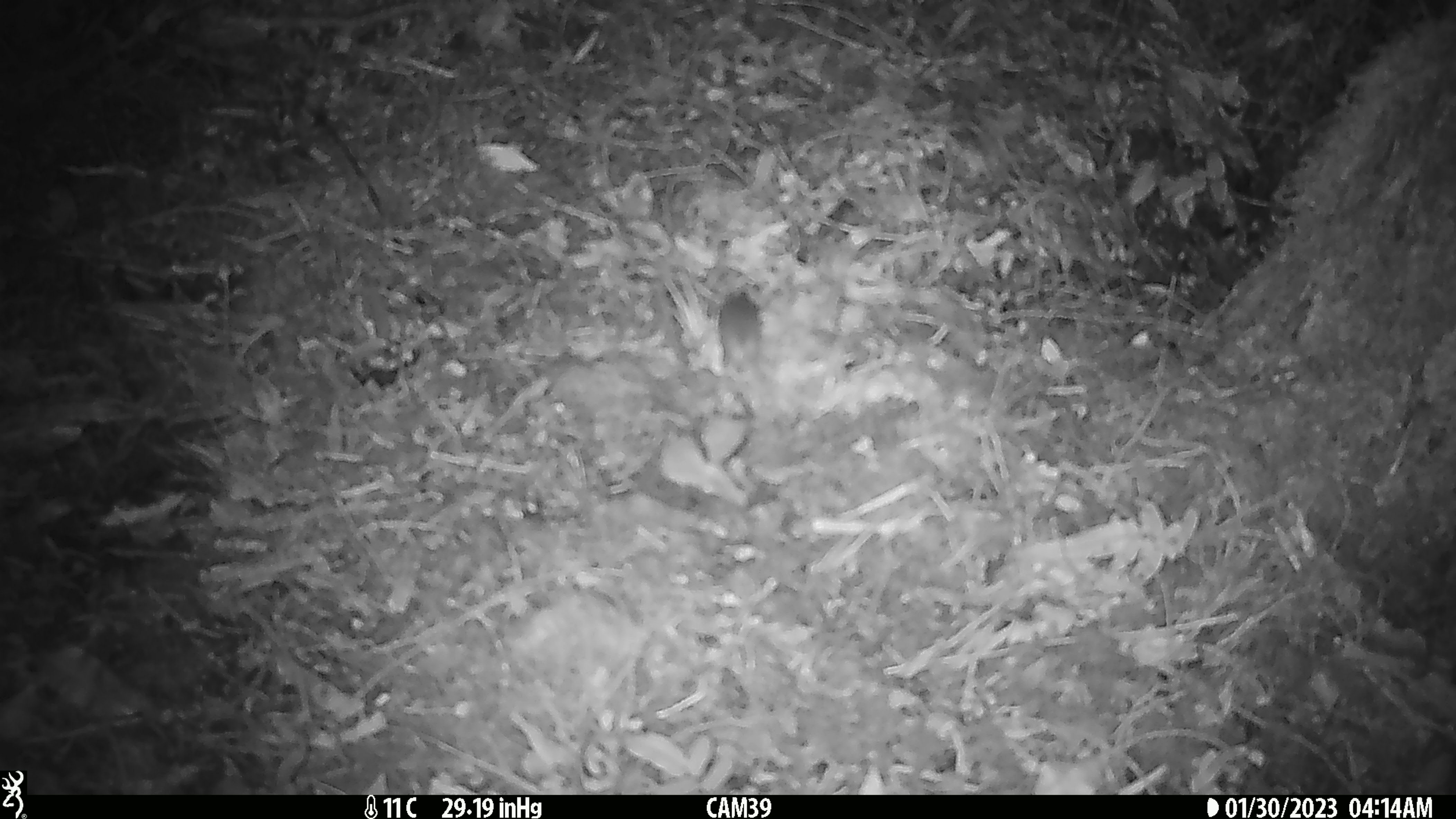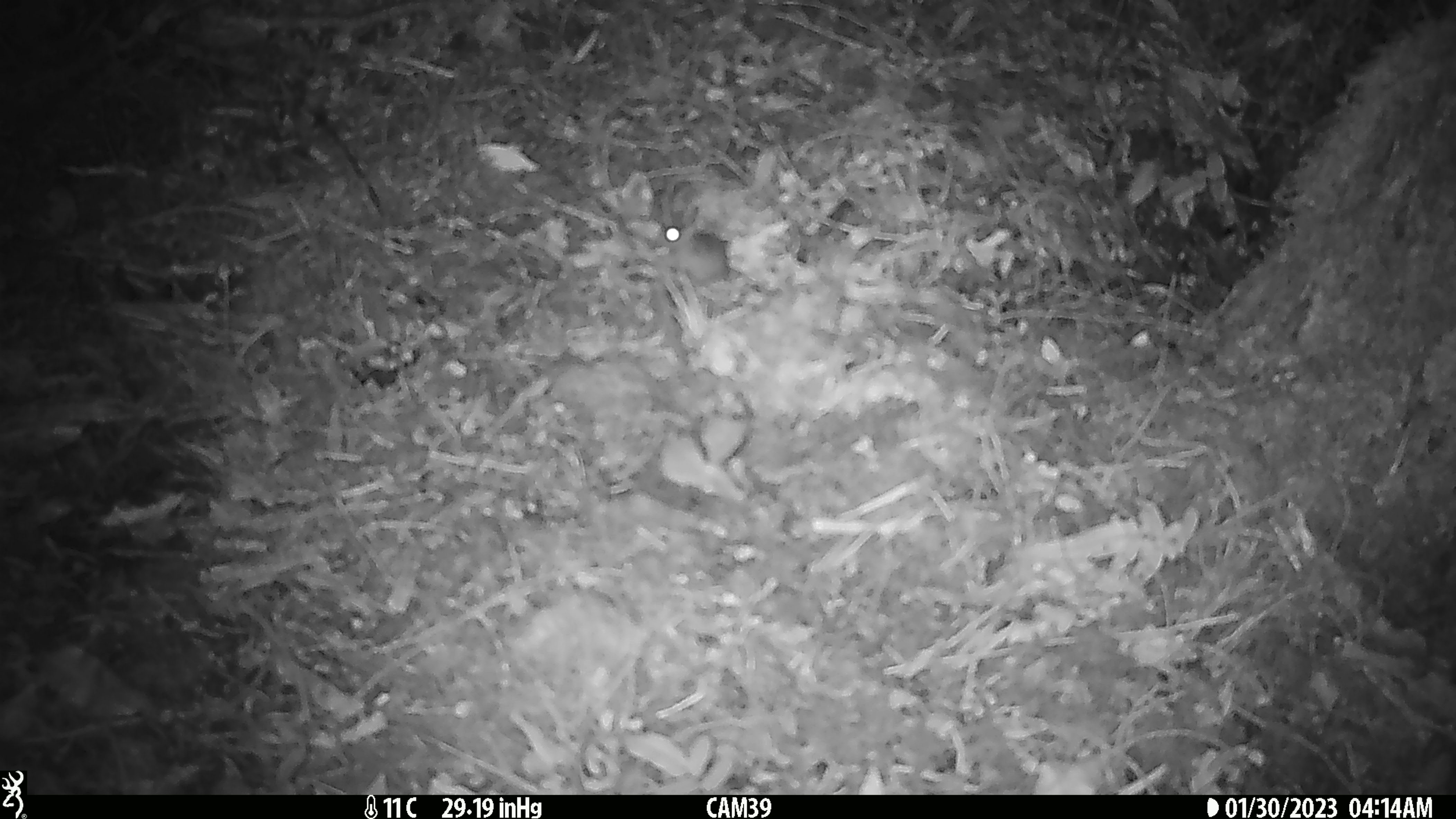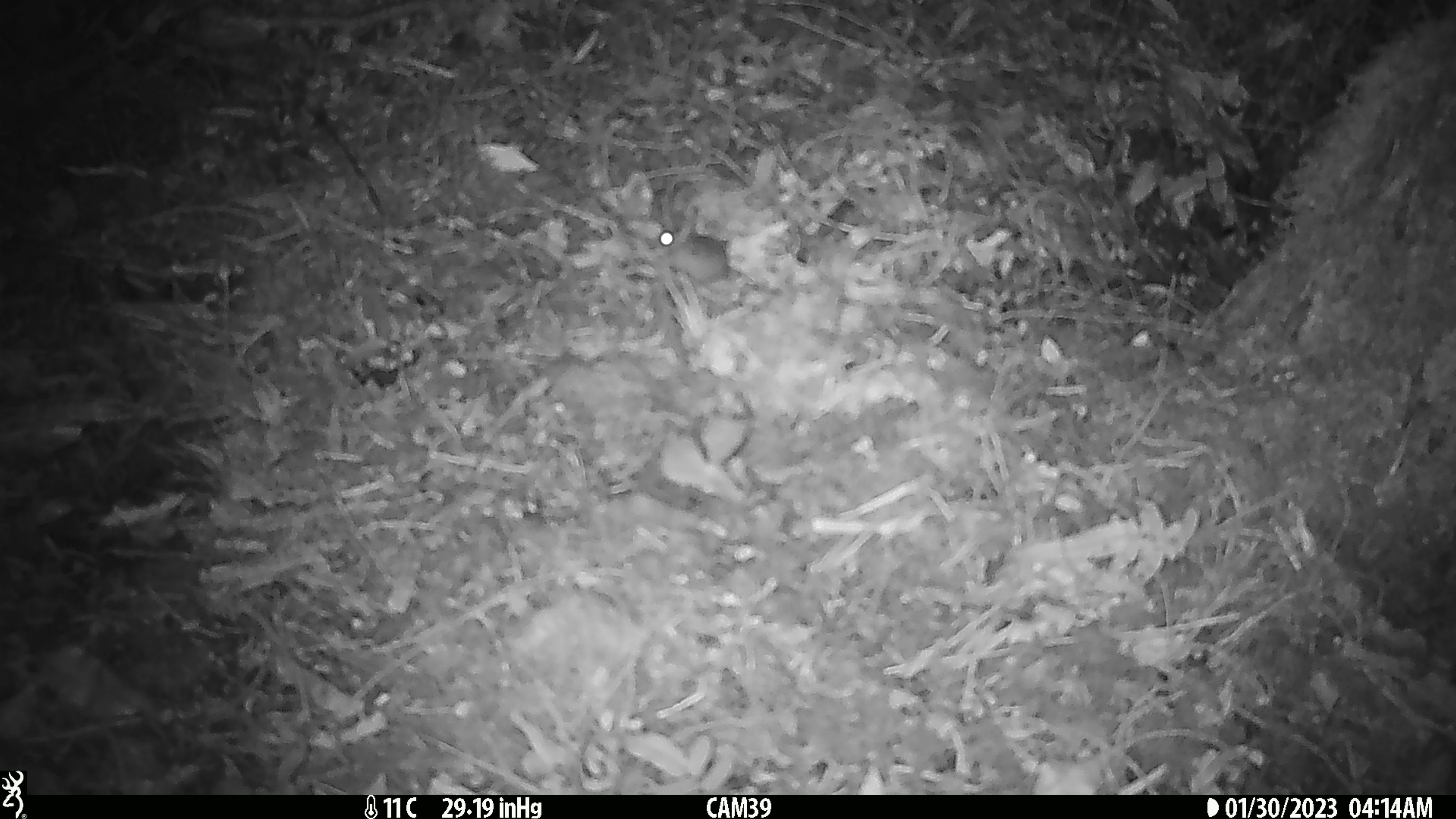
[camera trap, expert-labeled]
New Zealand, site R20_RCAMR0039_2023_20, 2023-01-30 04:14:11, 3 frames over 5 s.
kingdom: Animalia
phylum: Chordata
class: Mammalia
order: Rodentia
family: Muridae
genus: Mus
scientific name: Mus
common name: mouse